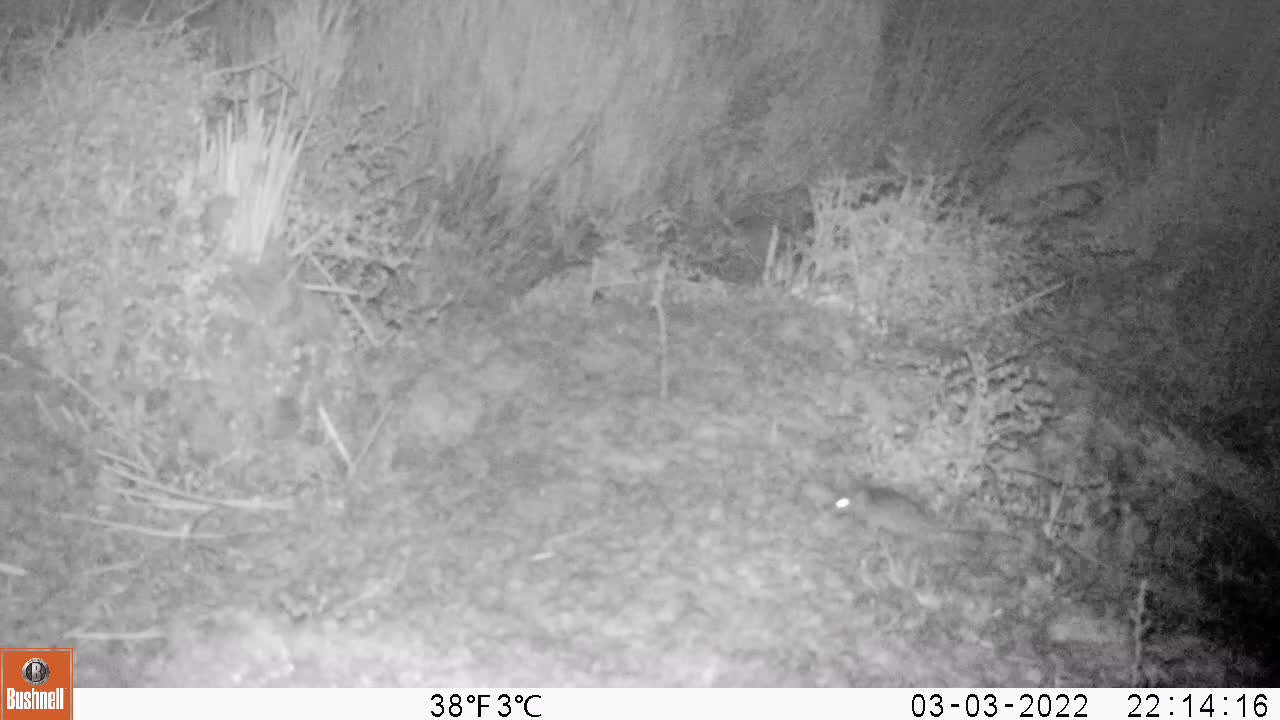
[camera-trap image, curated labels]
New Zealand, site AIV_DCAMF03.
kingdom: Animalia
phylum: Chordata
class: Mammalia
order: Rodentia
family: Muridae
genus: Mus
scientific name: Mus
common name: mouse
Mouse (Mus).